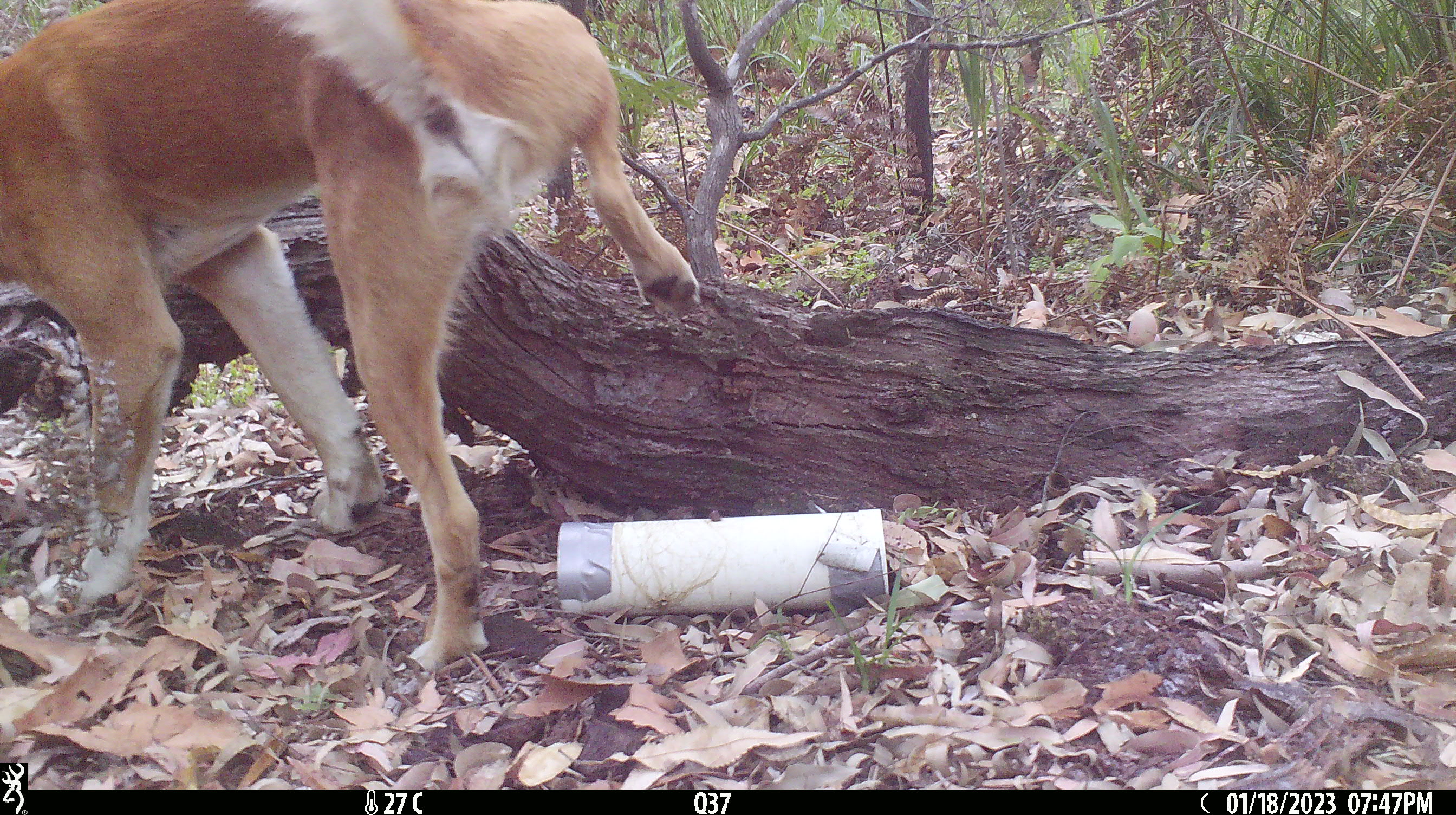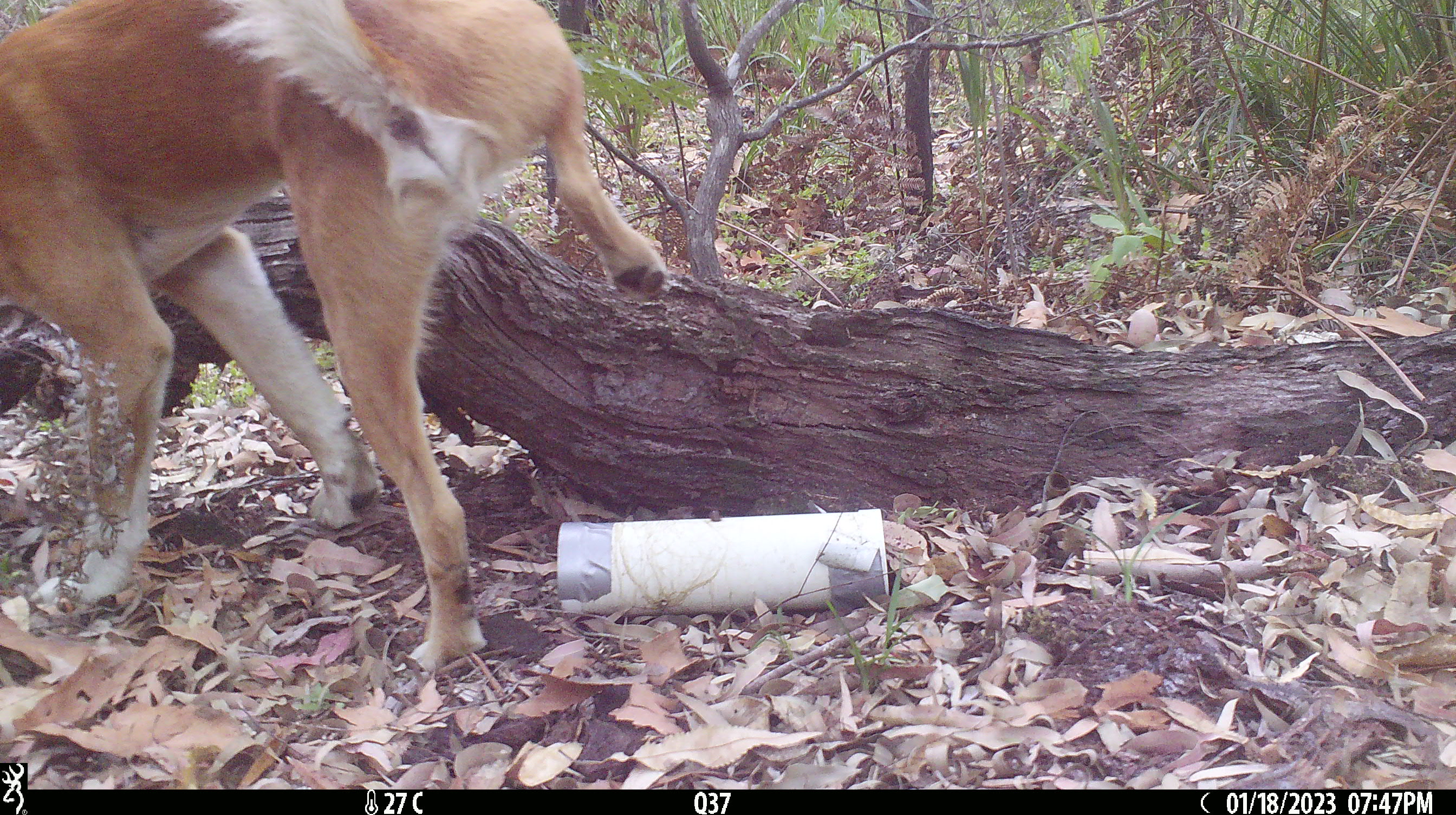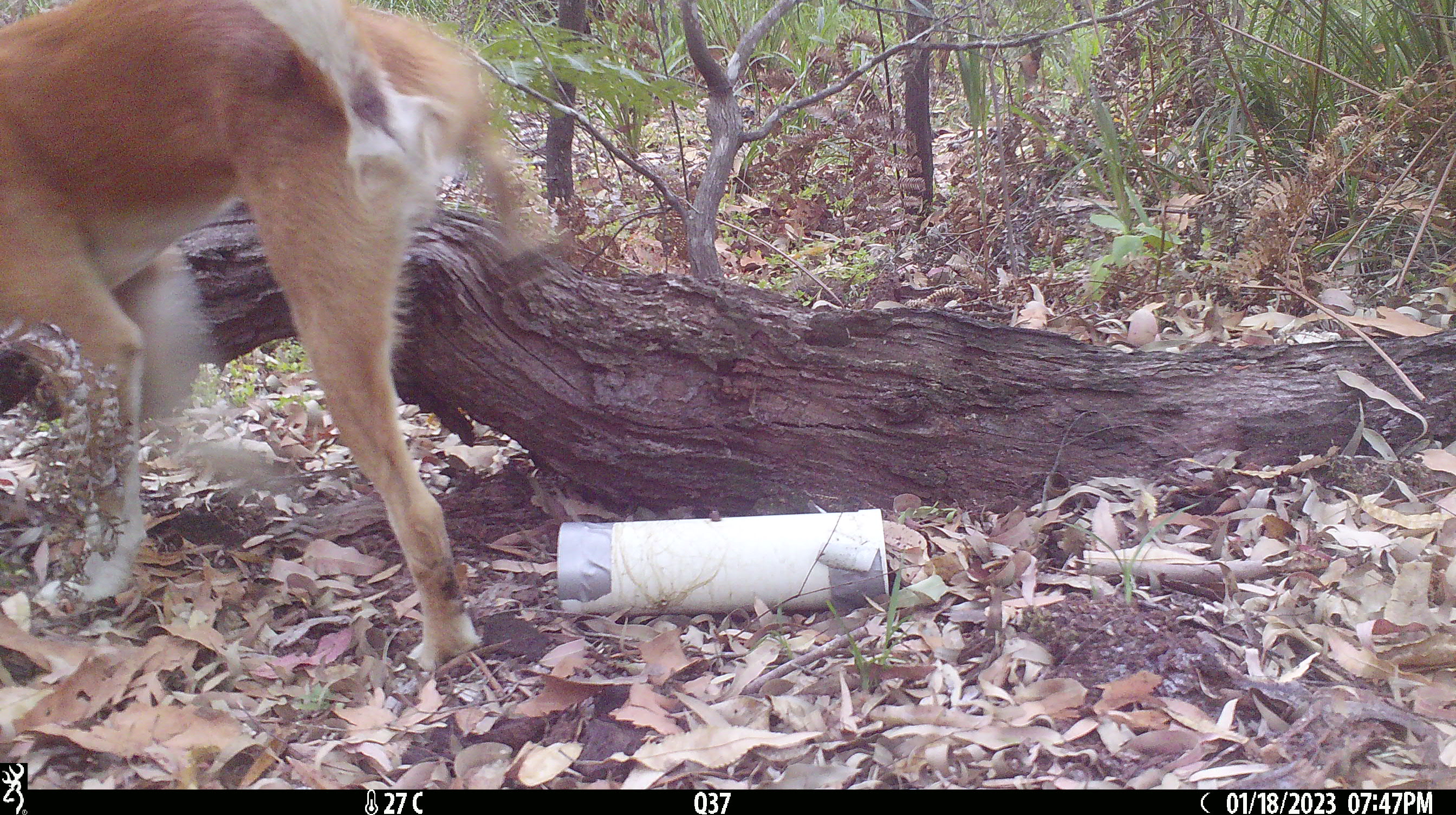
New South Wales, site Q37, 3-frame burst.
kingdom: Animalia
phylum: Chordata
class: Mammalia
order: Carnivora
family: Canidae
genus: Canis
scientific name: Canis familiaris dingo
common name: dingo